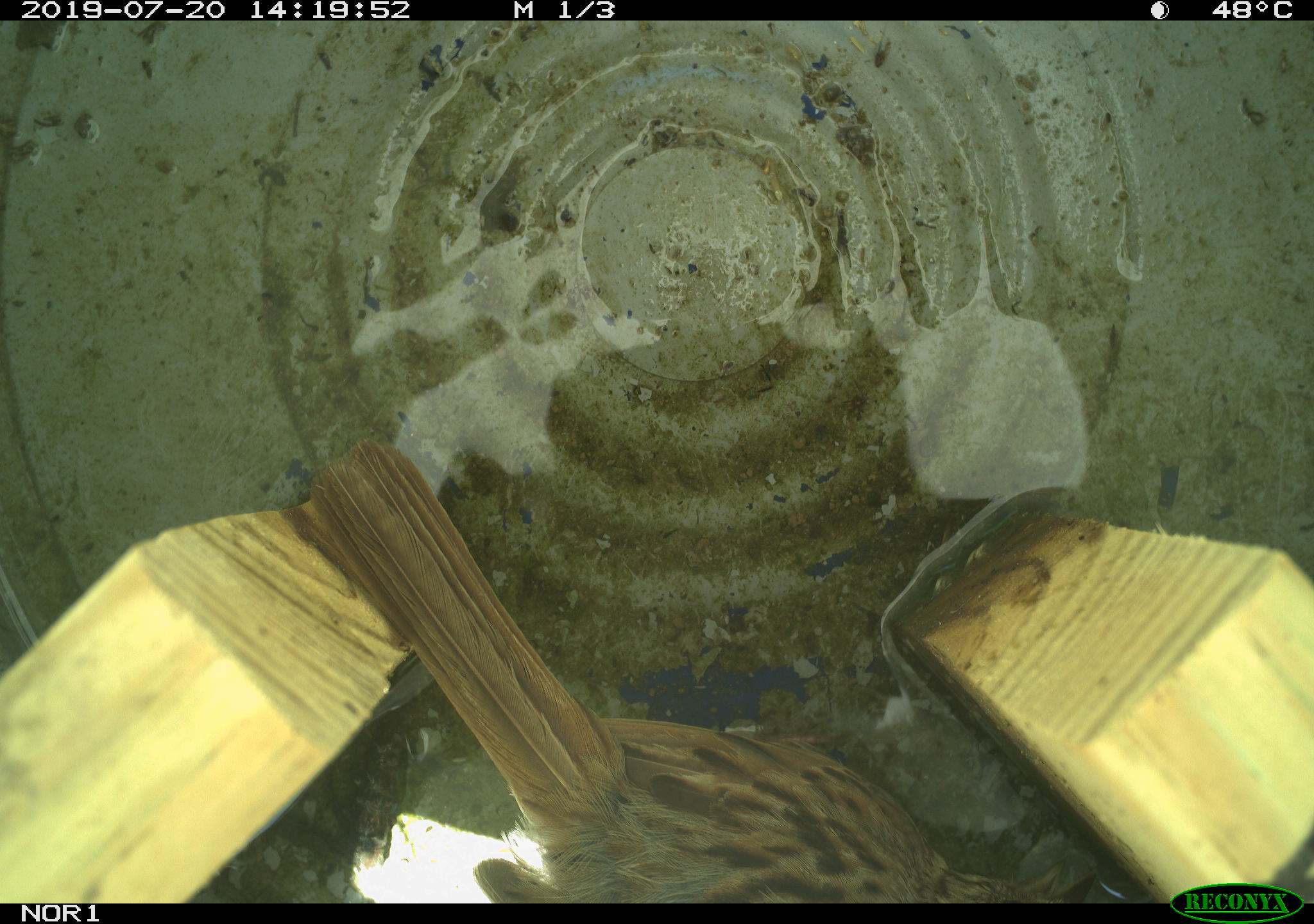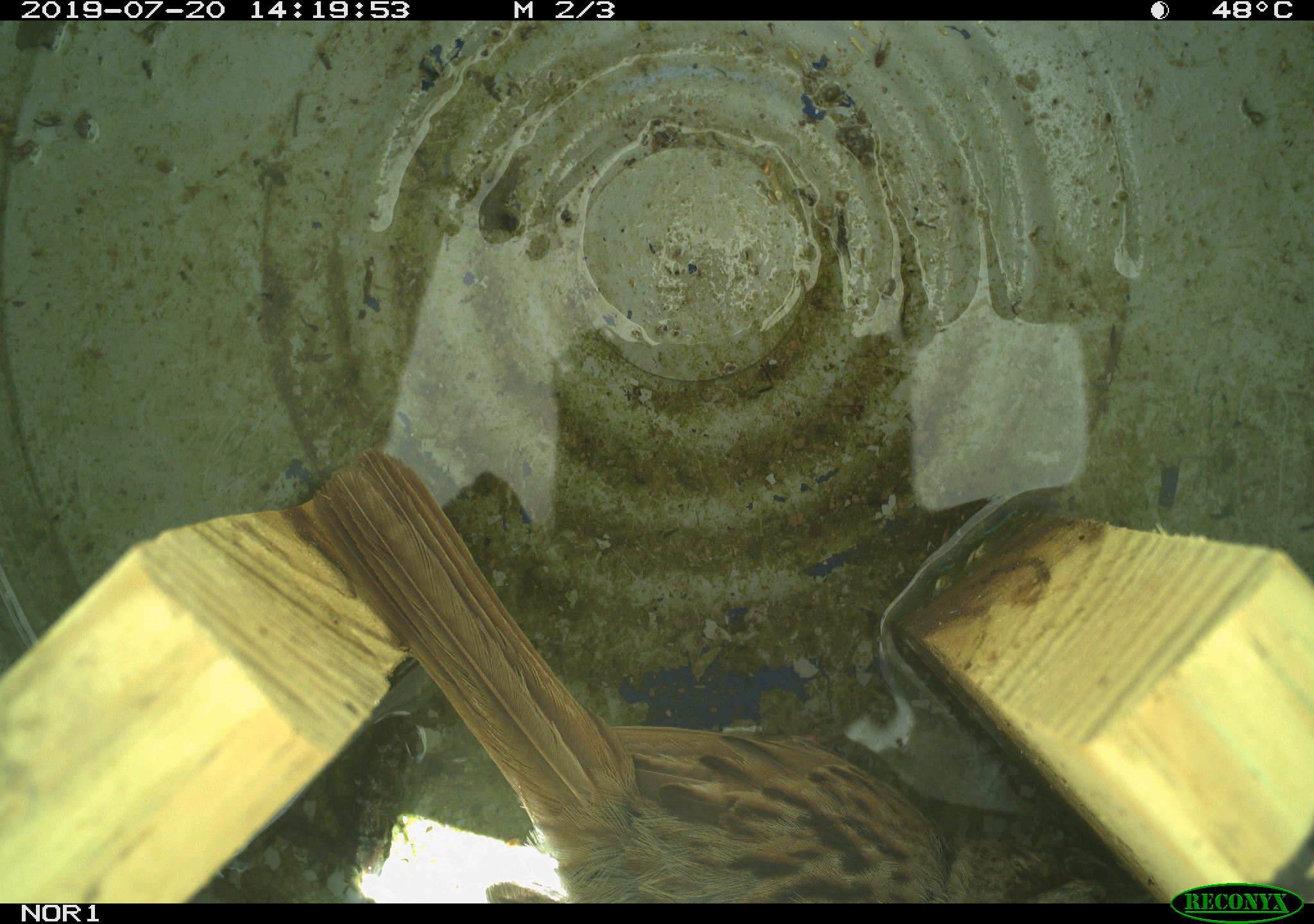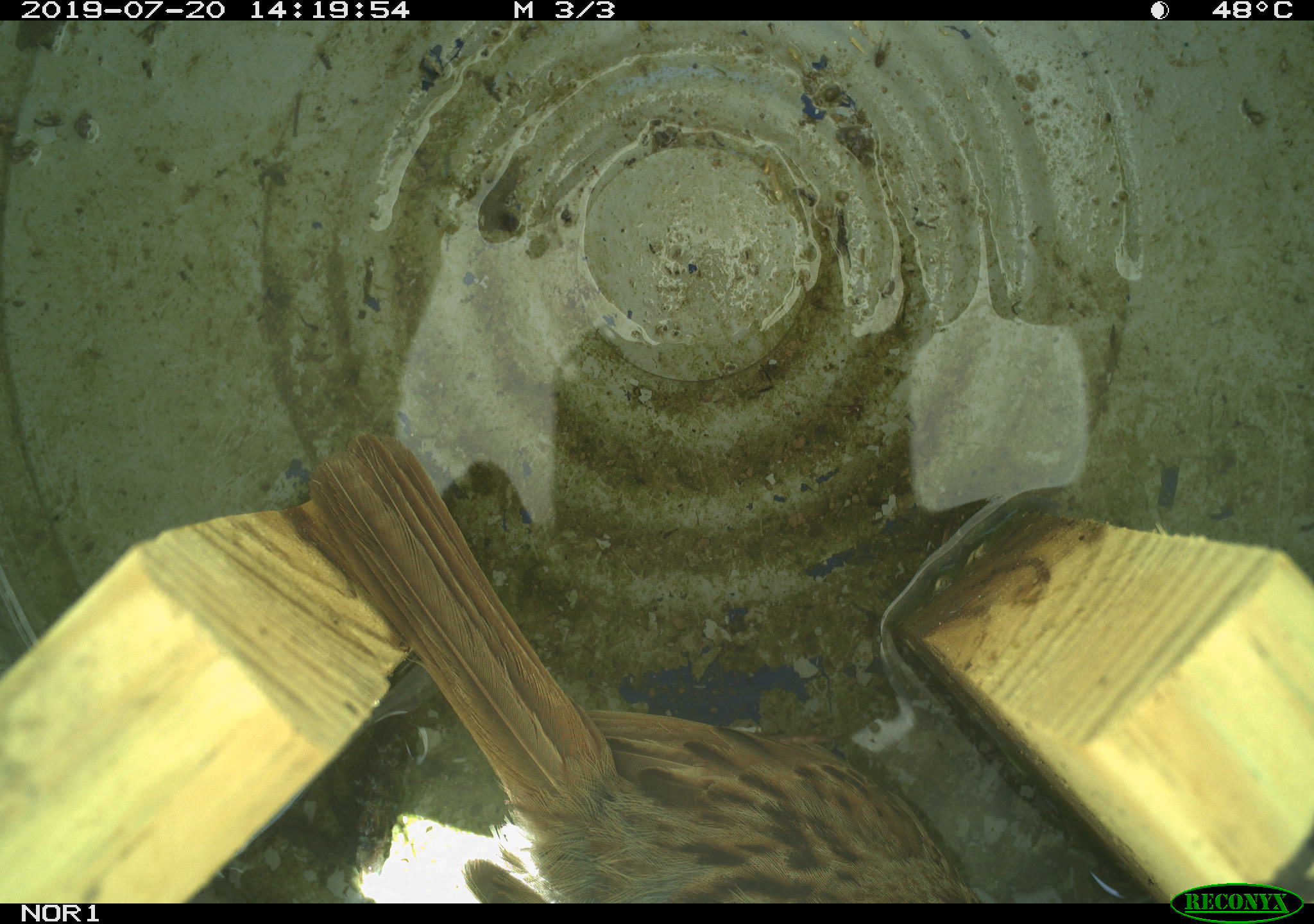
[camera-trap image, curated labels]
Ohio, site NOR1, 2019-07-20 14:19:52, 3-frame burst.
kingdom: Animalia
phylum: Chordata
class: Aves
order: Passeriformes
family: Passerellidae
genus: Melospiza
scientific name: Melospiza melodia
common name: song sparrow